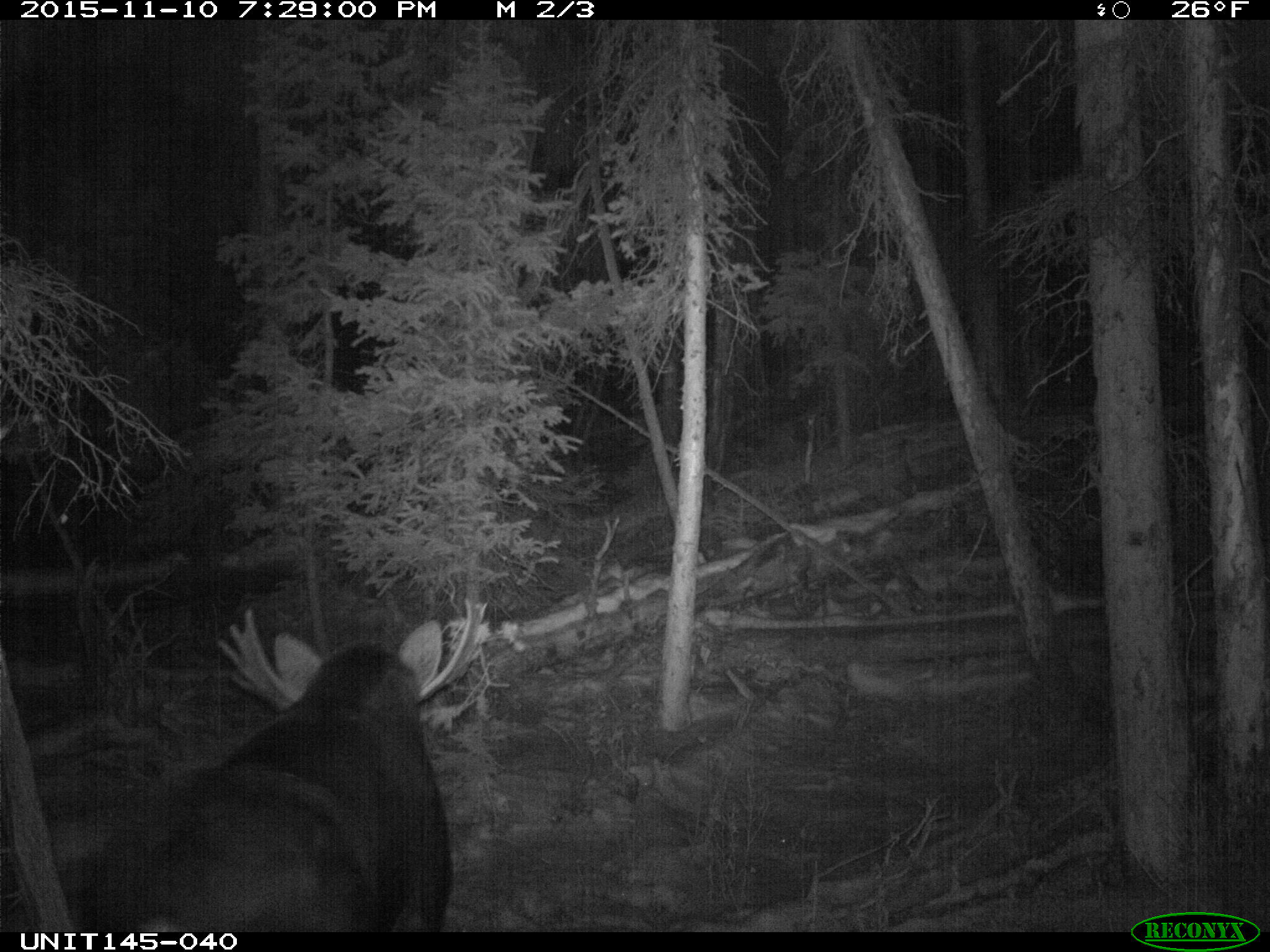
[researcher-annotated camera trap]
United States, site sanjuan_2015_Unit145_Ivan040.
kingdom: Animalia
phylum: Chordata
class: Mammalia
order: Artiodactyla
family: Cervidae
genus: Alces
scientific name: Alces alces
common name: moose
Alces alces (moose).